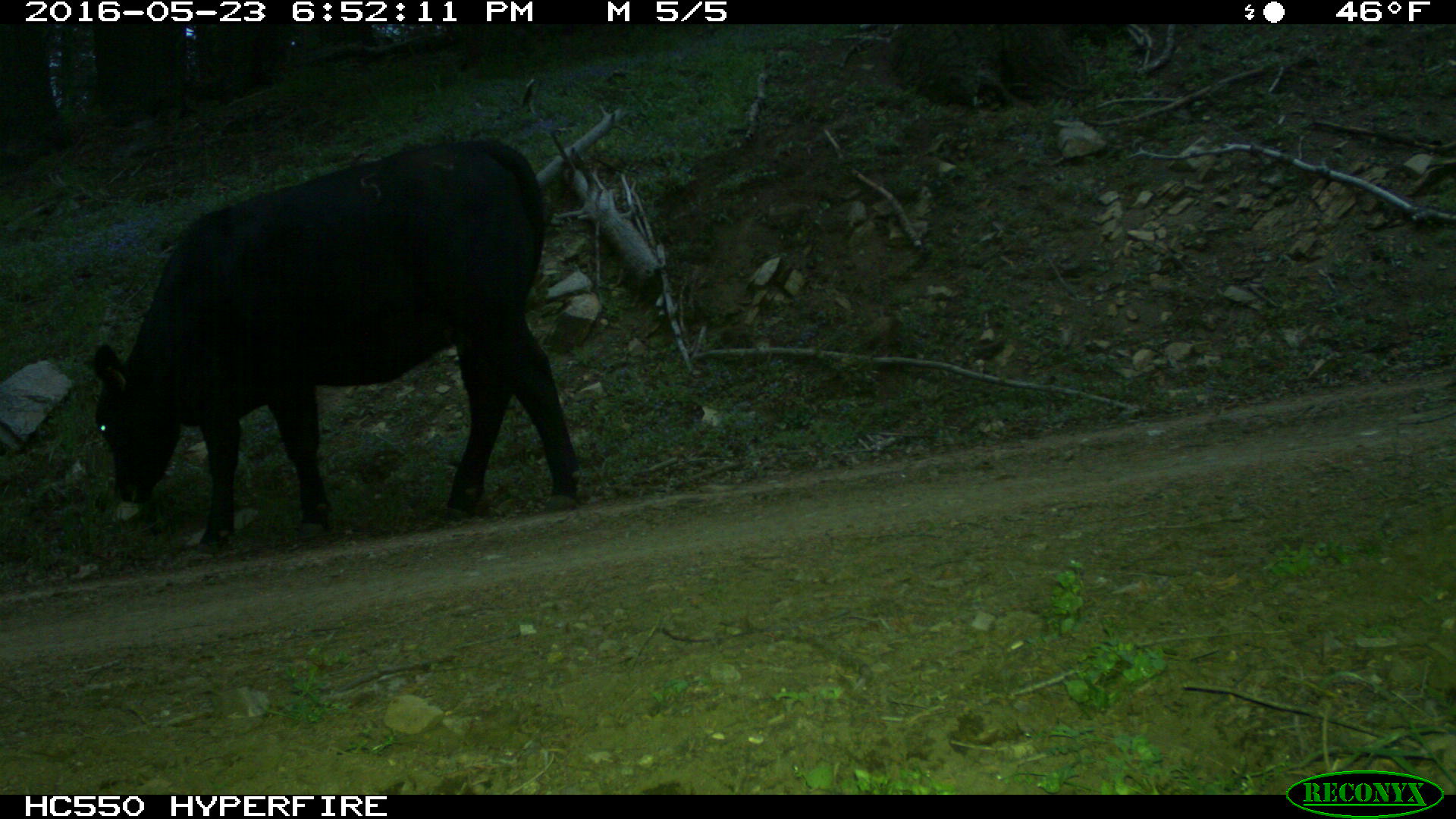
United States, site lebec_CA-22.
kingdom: Animalia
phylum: Chordata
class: Mammalia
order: Artiodactyla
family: Bovidae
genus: Bos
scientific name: Bos taurus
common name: domestic cow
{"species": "Bos taurus (domestic cow)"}